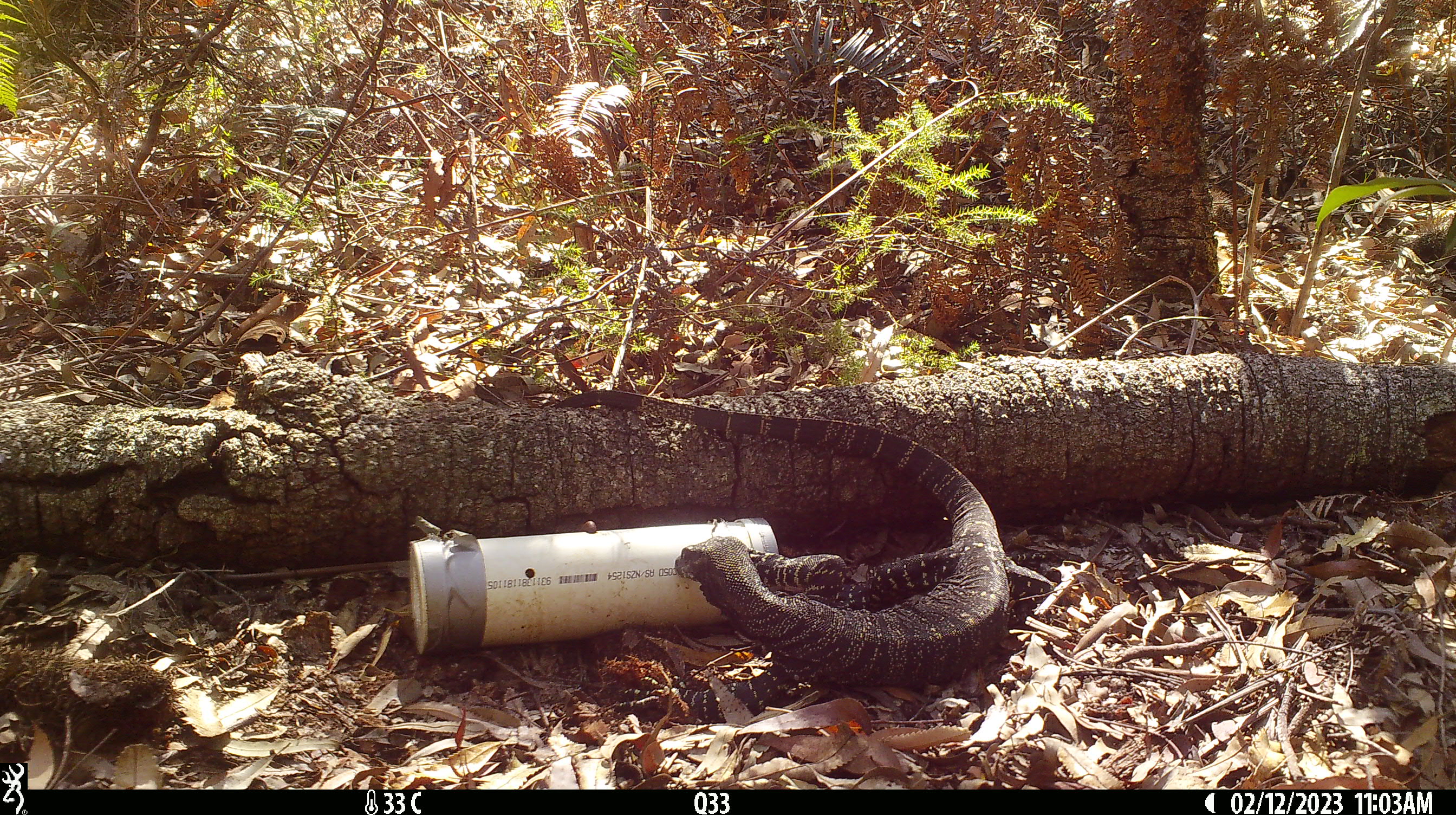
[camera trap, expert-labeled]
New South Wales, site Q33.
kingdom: Animalia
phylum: Chordata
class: Reptilia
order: Squamata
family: Varanidae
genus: Varanus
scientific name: Varanus varius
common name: lace monitor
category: goanna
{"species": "goanna (lace monitor) (Varanus varius)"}